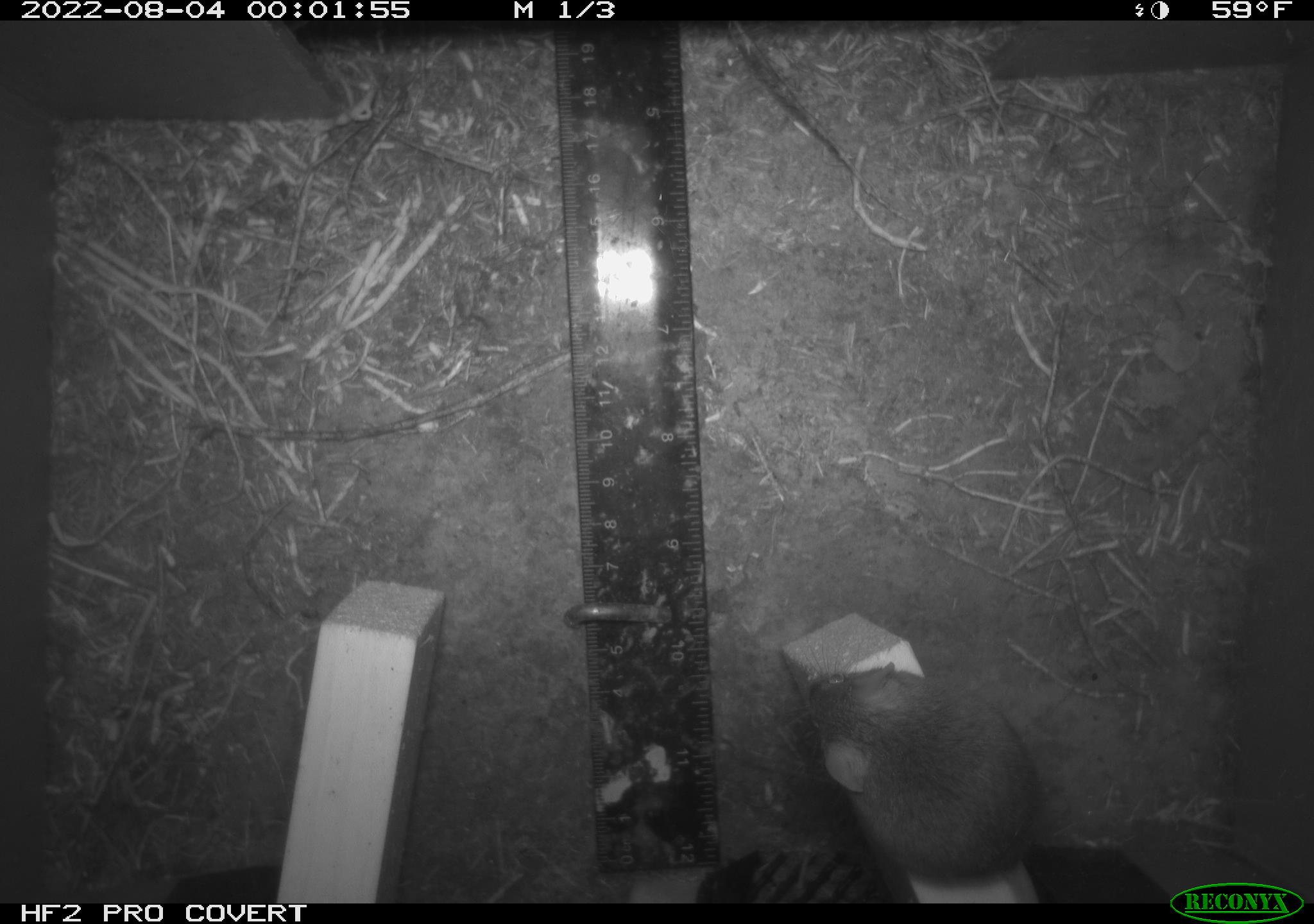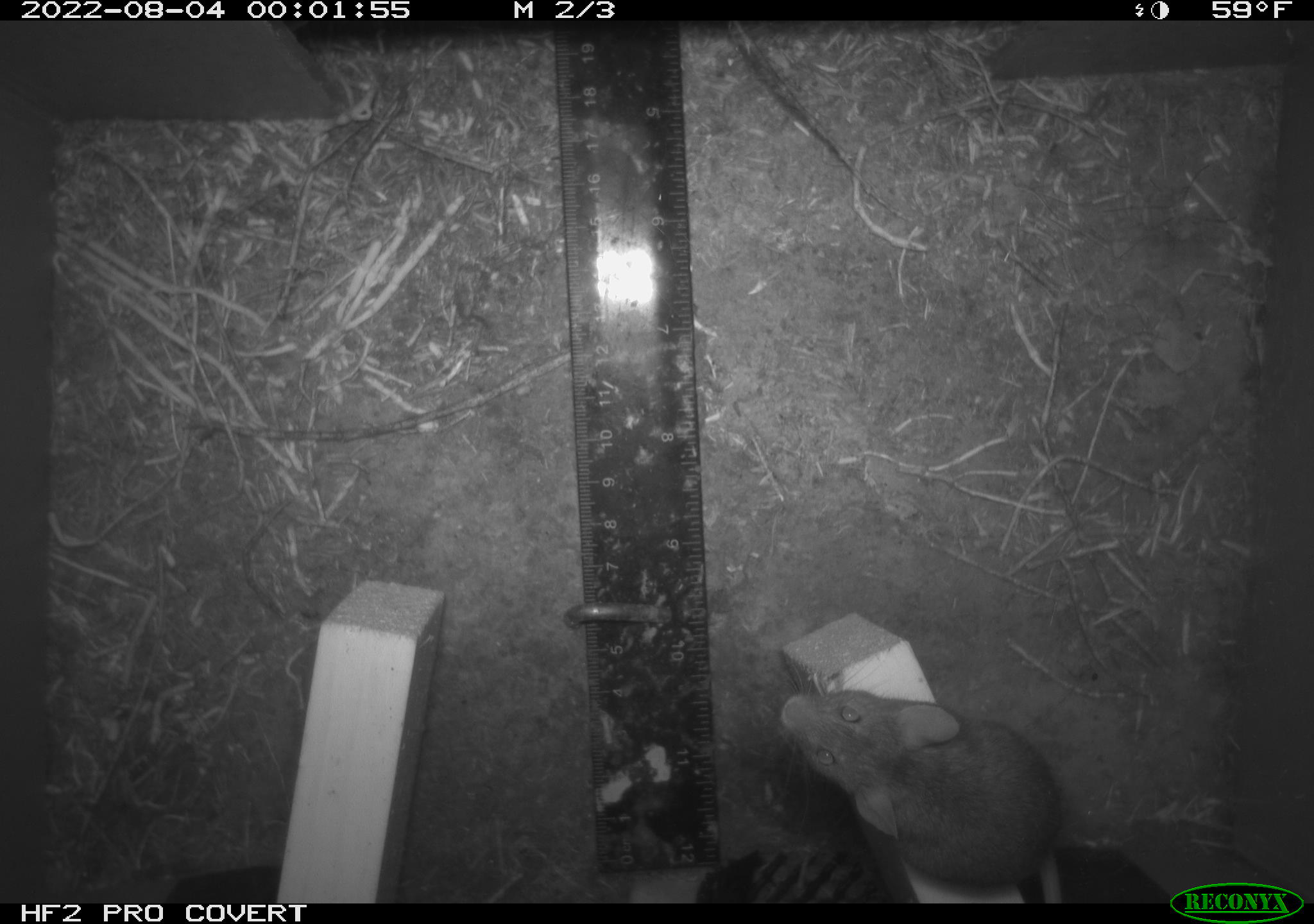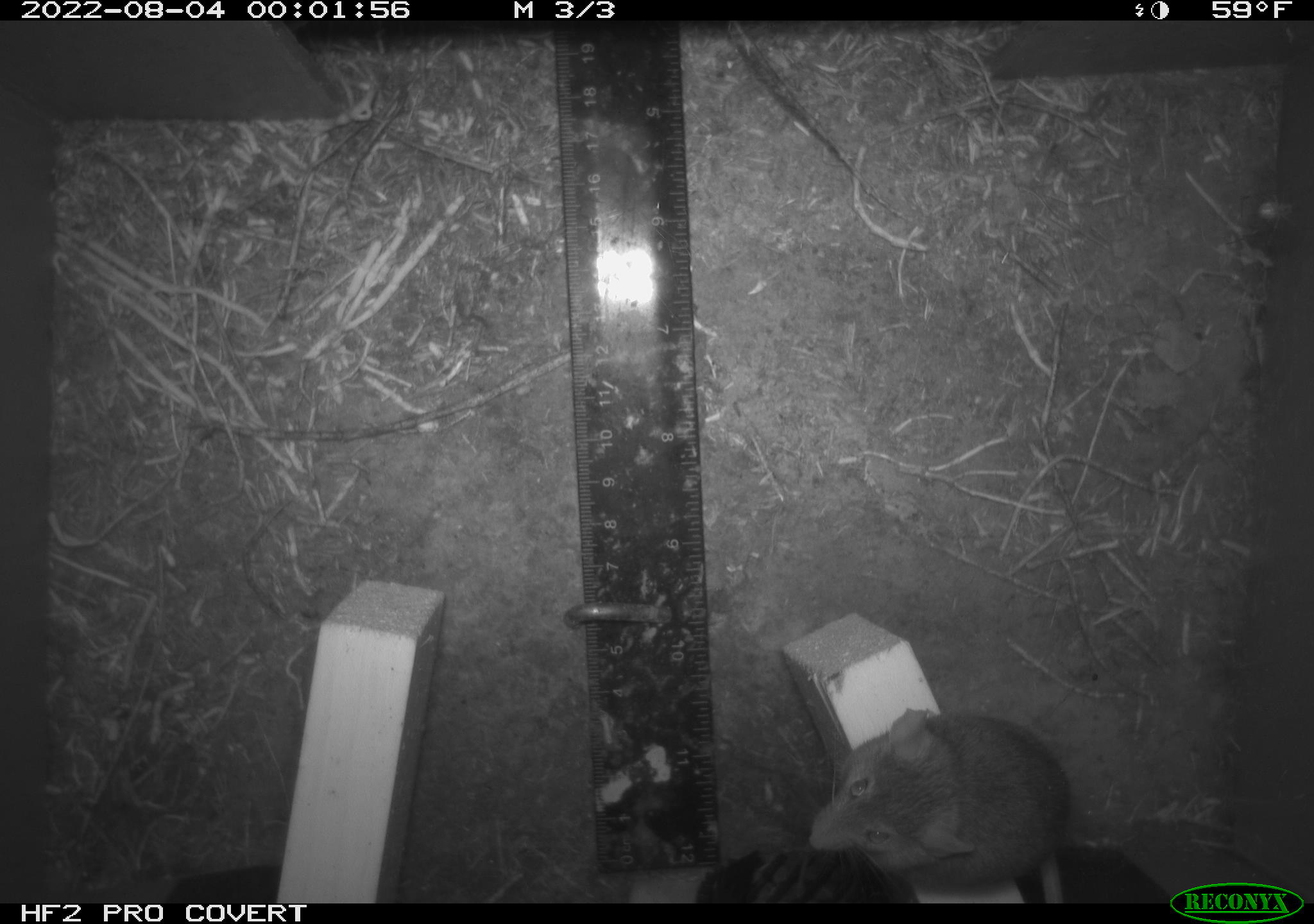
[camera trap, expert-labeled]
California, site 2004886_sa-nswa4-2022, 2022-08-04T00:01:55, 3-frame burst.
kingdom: Animalia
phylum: Chordata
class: Mammalia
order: Rodentia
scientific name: Rodentia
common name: rodent